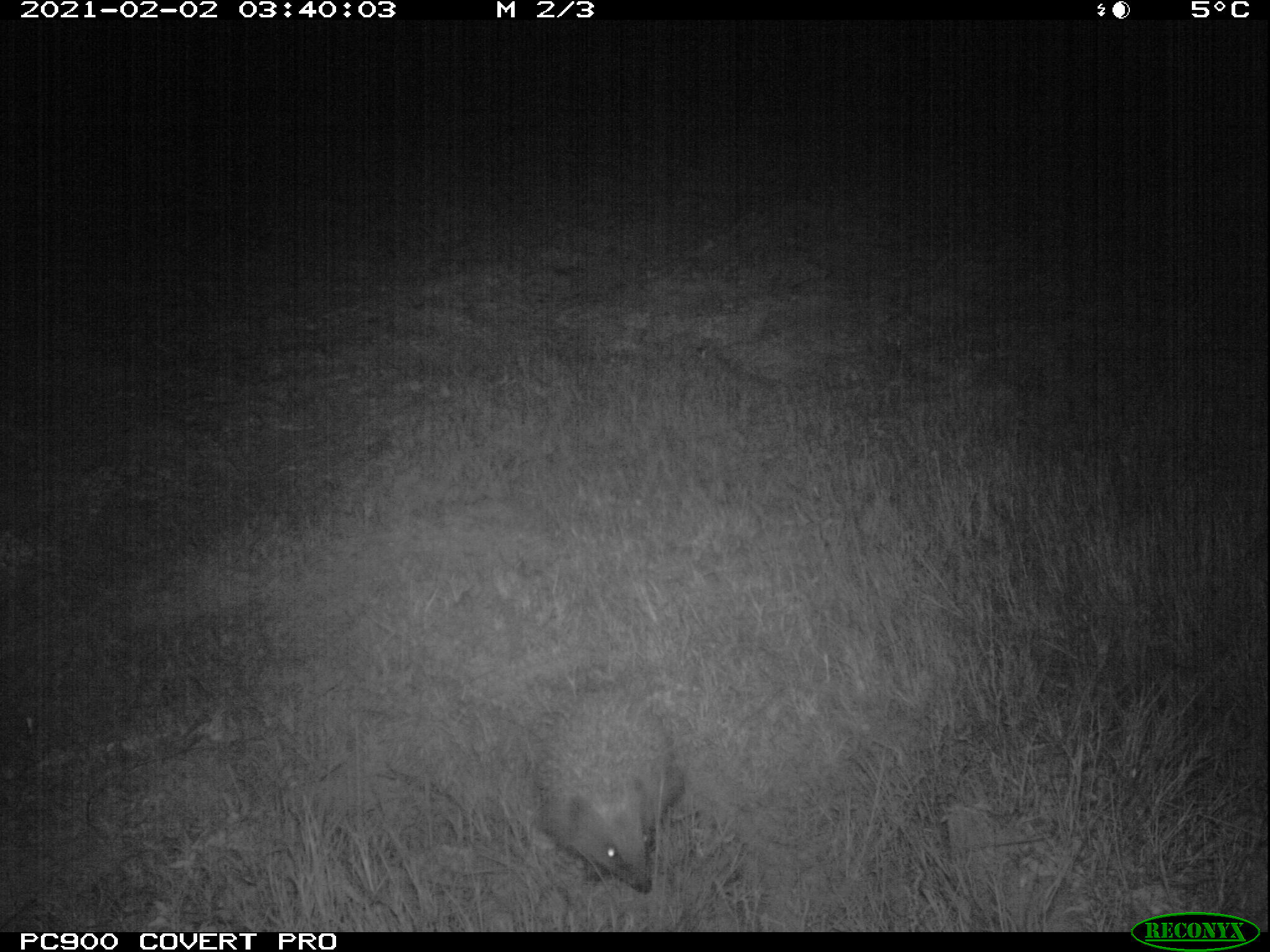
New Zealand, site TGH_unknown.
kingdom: Animalia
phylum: Chordata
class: Mammalia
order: Eulipotyphla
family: Erinaceidae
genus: Erinaceus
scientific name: Erinaceus europaeus europaeus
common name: european hedgehog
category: hedgehog